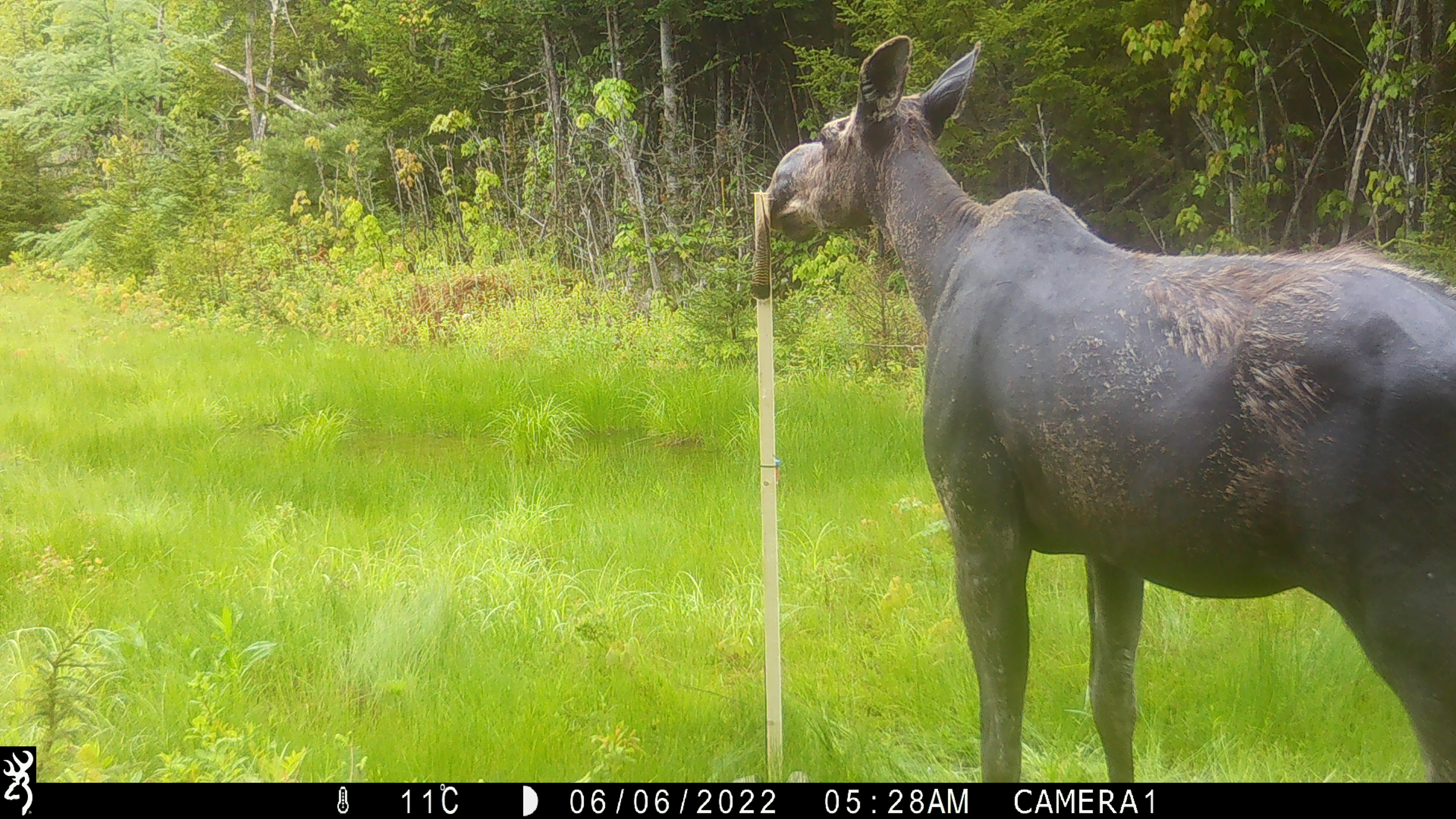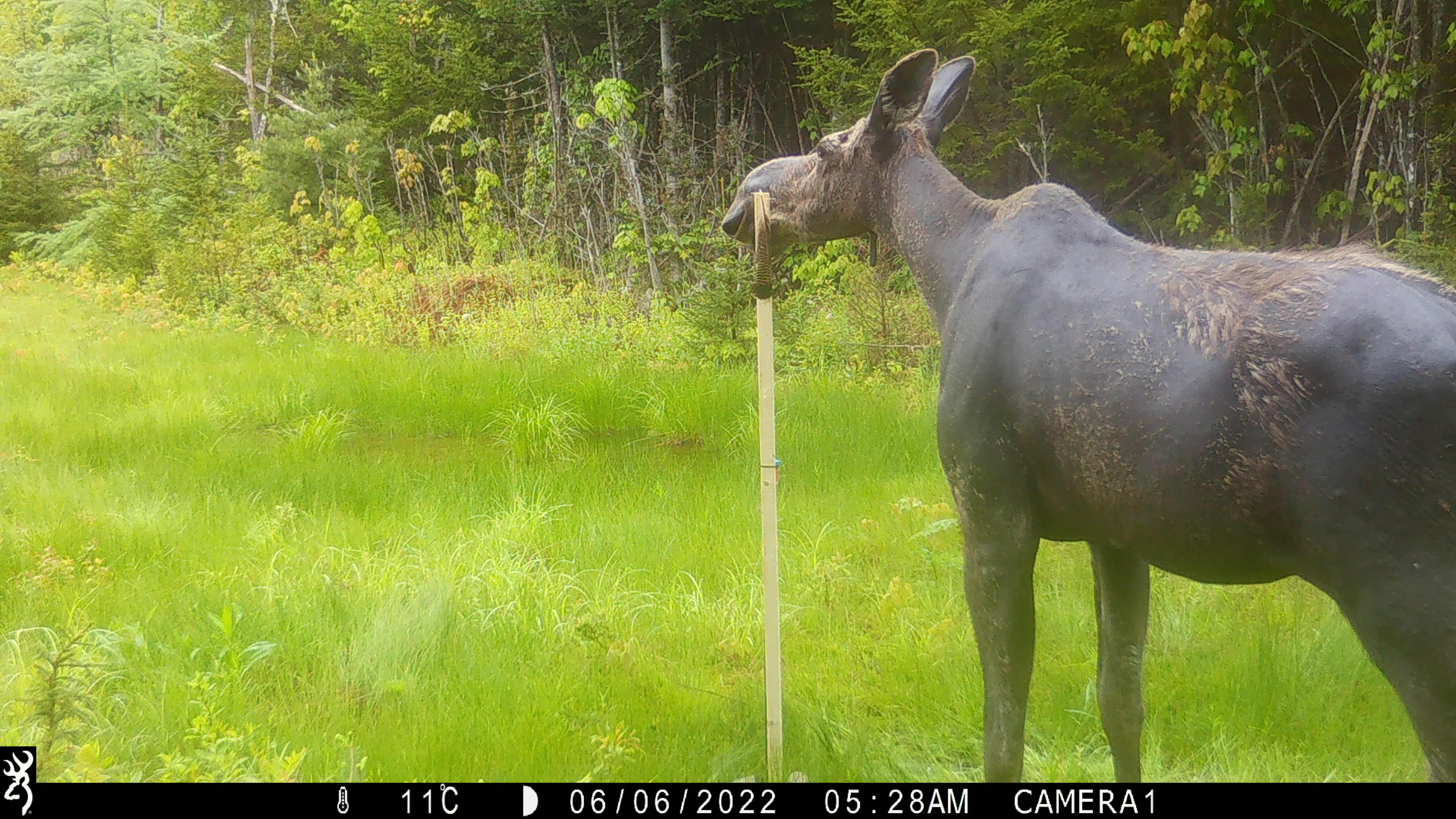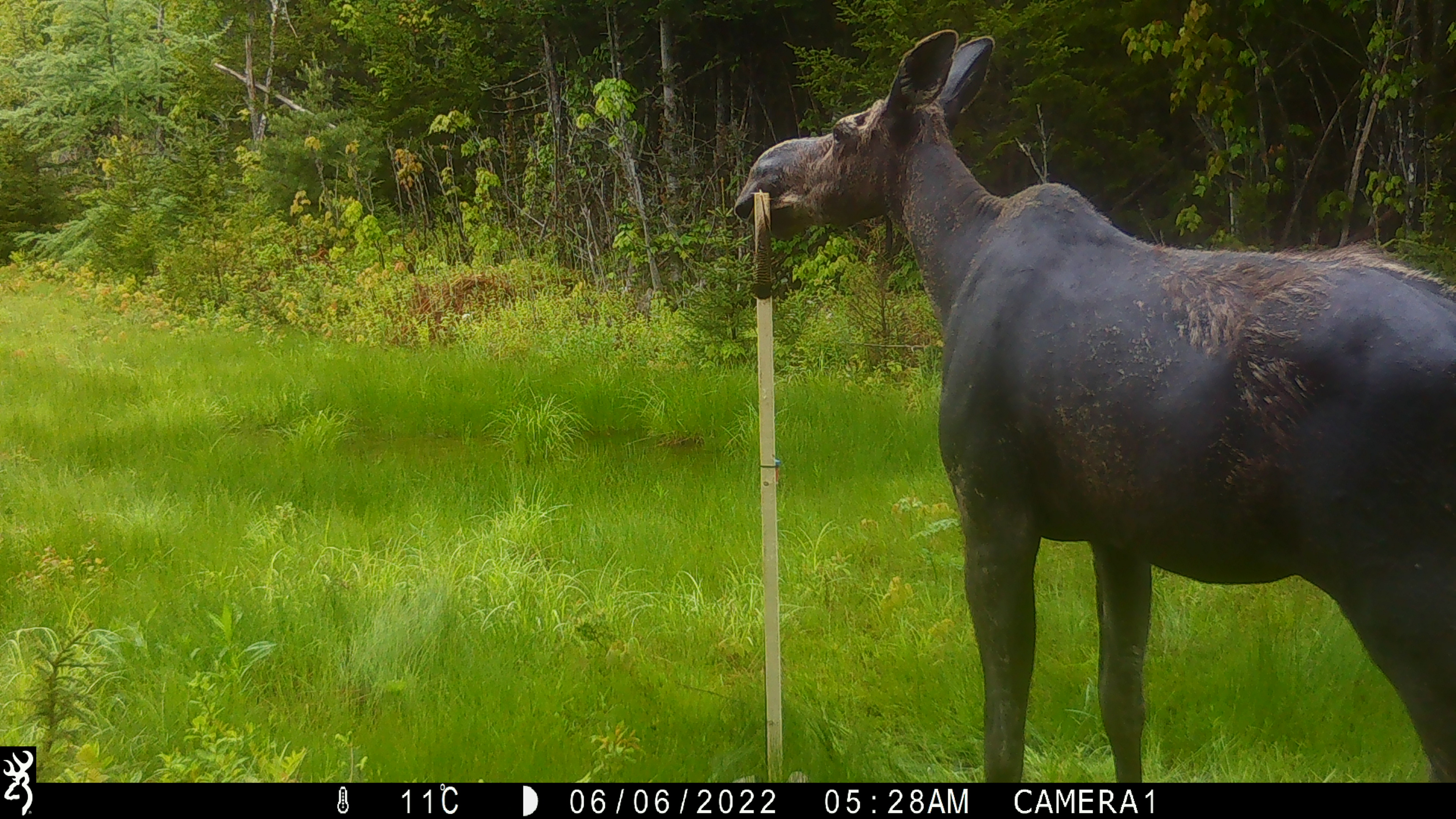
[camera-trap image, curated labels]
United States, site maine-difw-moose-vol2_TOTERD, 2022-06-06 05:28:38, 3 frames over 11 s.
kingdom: Animalia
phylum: Chordata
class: Mammalia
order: Artiodactyla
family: Cervidae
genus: Alces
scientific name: Alces alces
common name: moose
Moose (Alces alces).